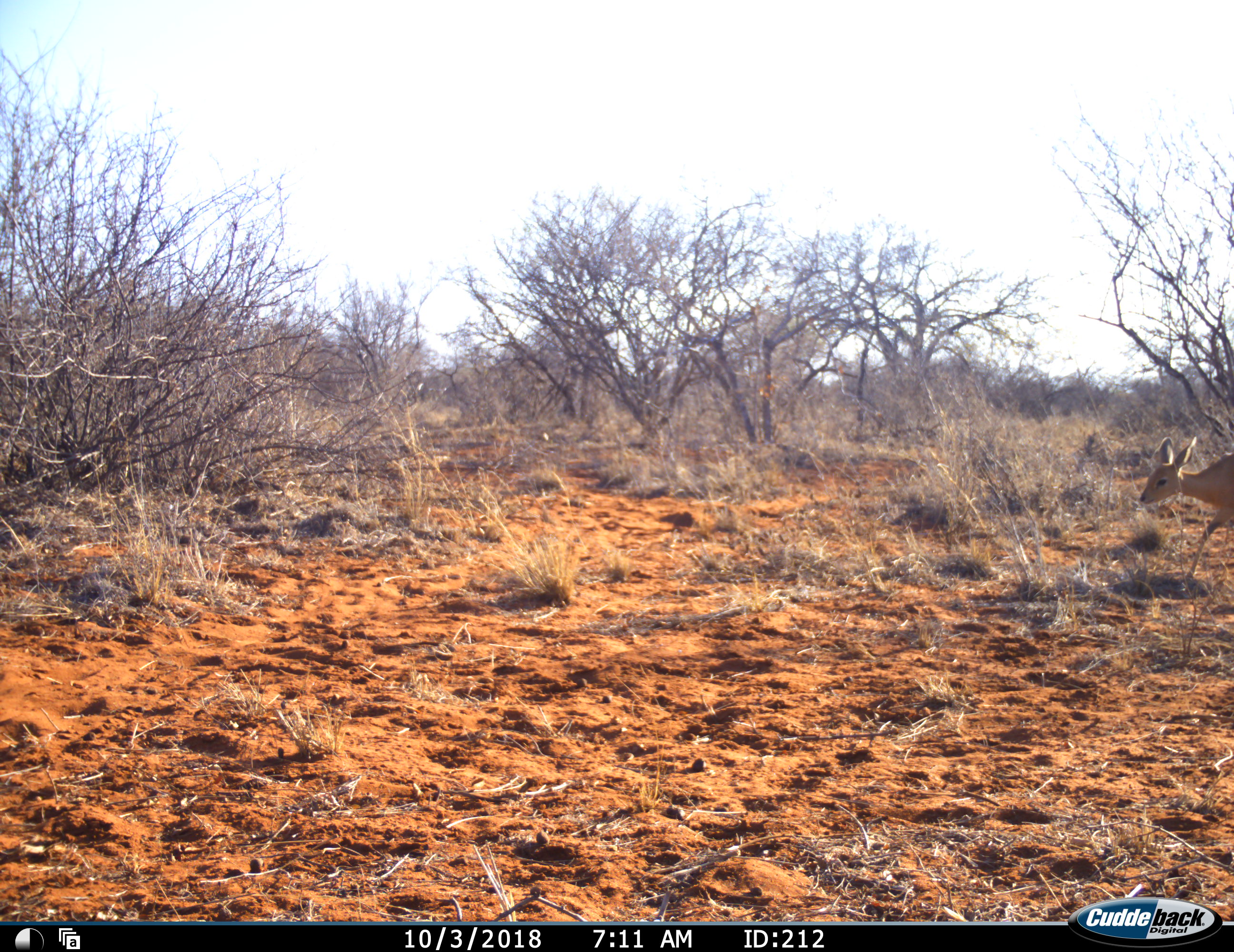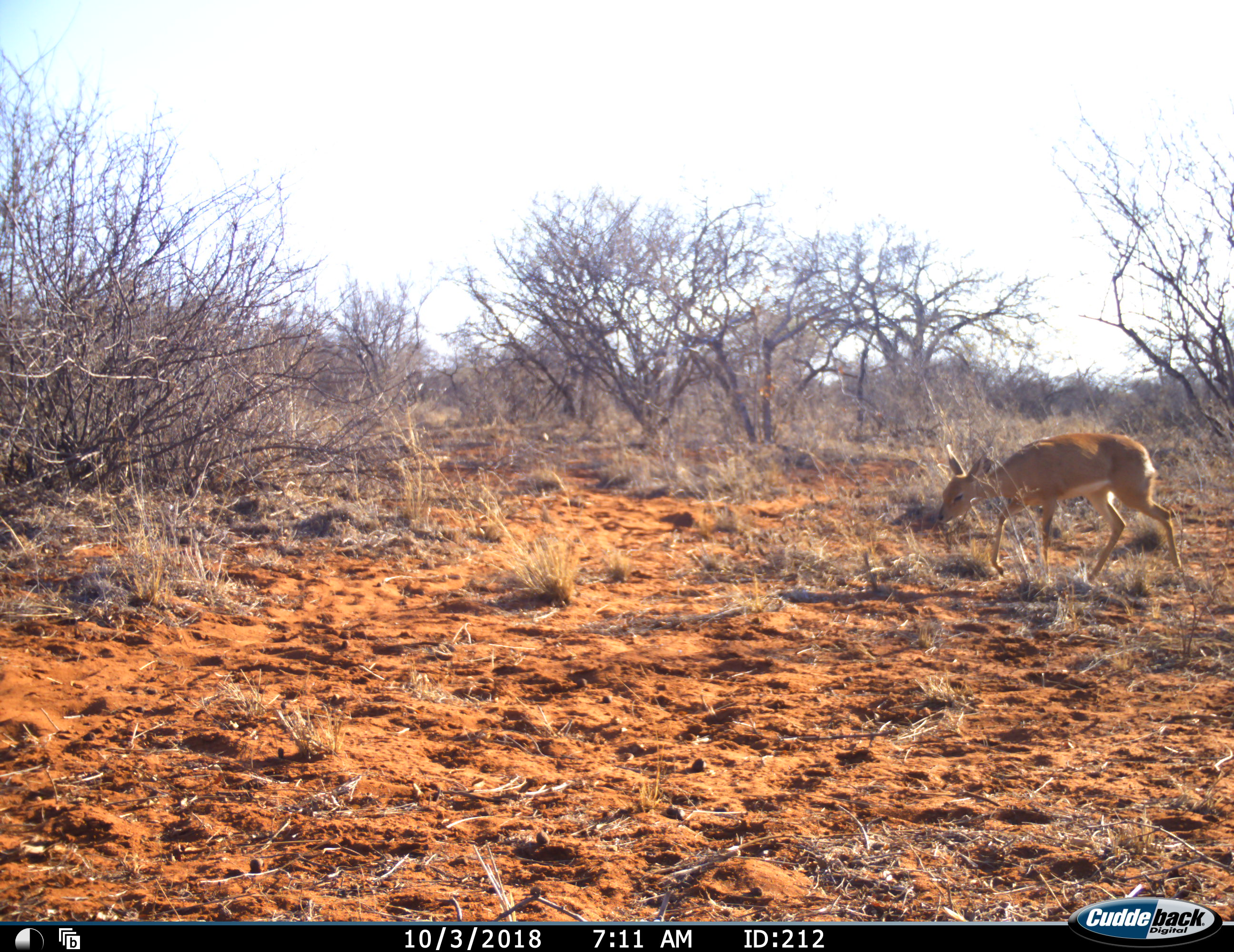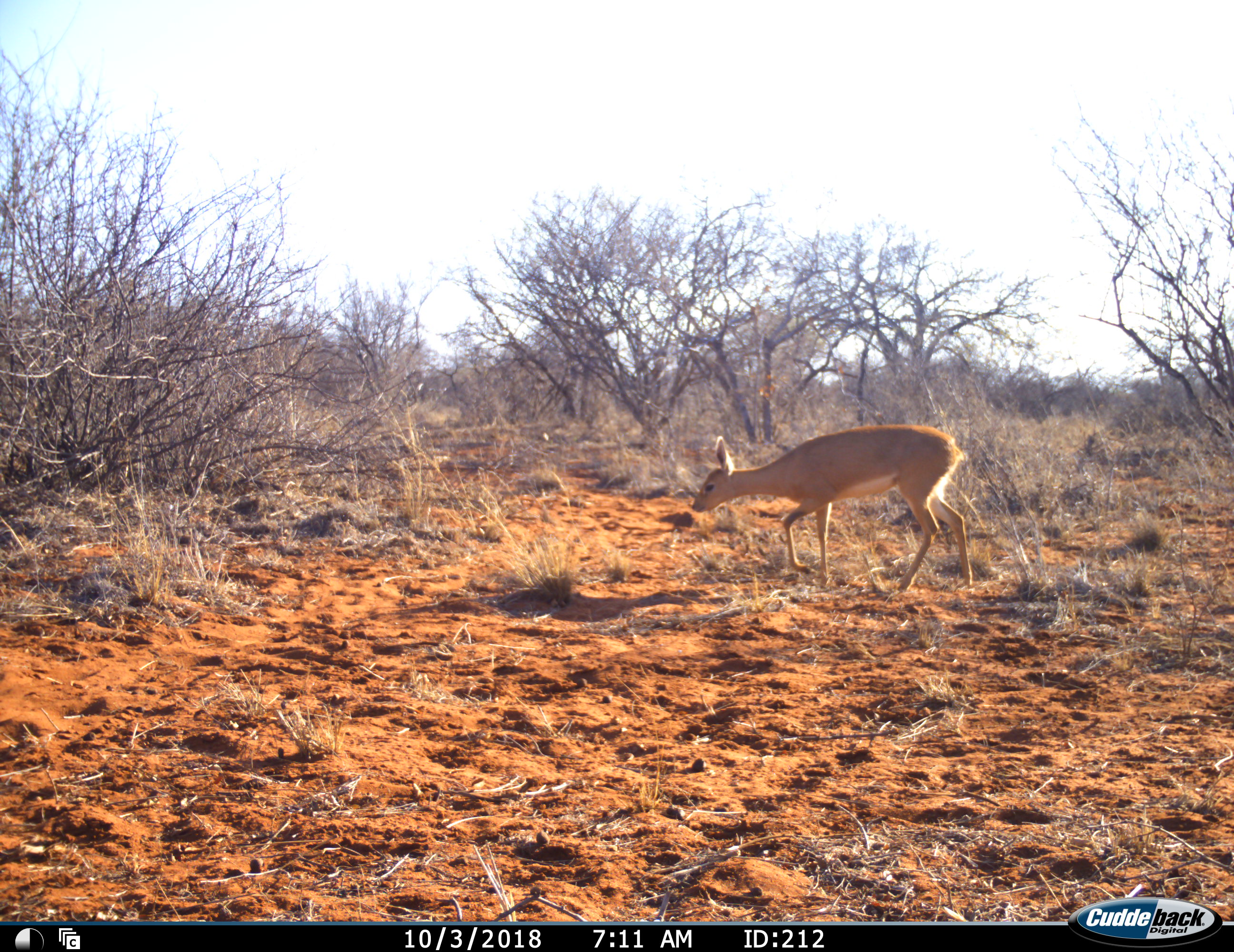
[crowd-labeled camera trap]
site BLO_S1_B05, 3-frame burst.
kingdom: Animalia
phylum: Chordata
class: Mammalia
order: Artiodactyla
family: Bovidae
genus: Raphicerus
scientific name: Raphicerus campestris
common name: steenbok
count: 1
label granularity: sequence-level